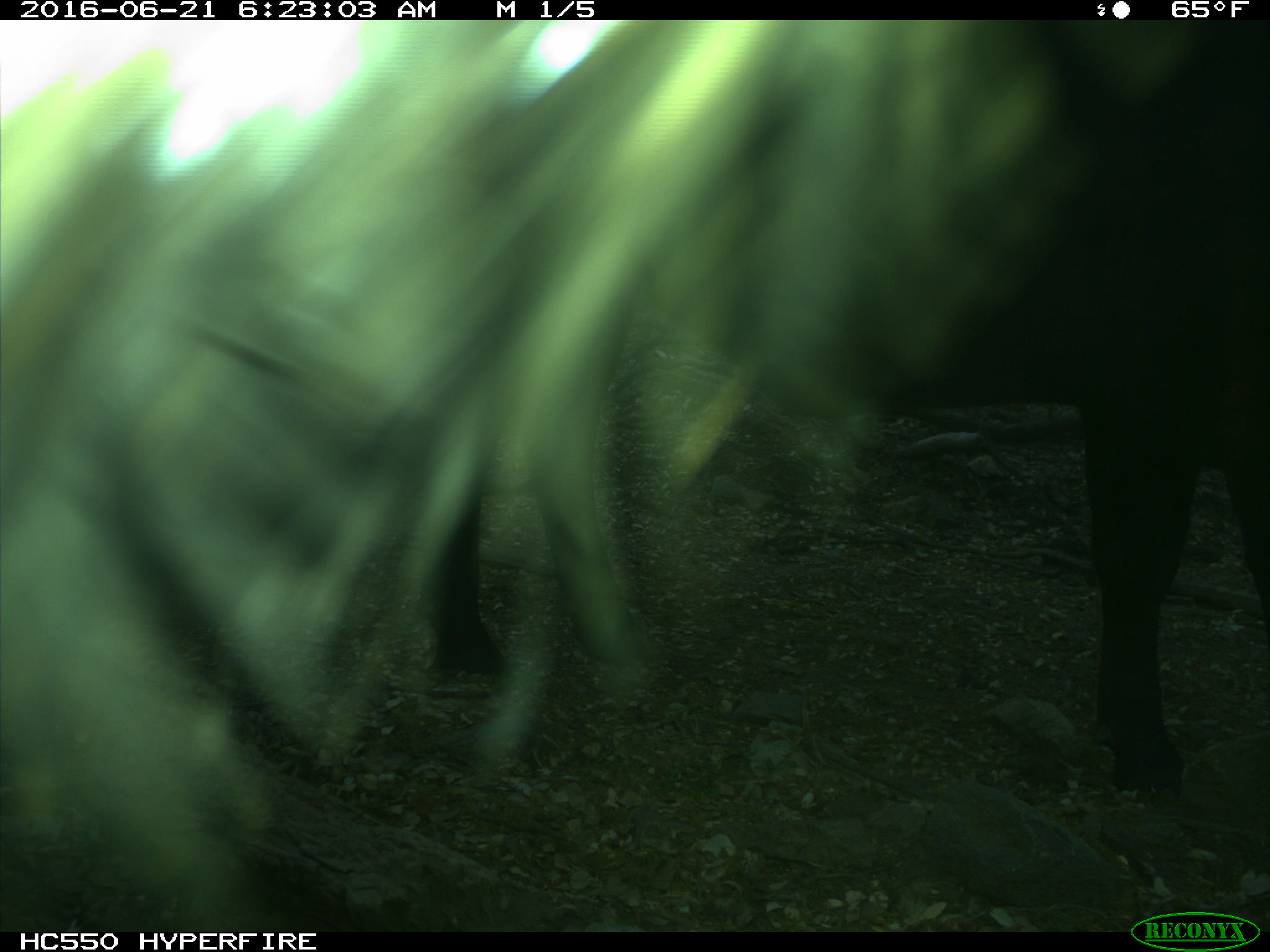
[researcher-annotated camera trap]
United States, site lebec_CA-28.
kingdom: Animalia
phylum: Chordata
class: Mammalia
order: Artiodactyla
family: Bovidae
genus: Bos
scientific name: Bos taurus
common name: domestic cow